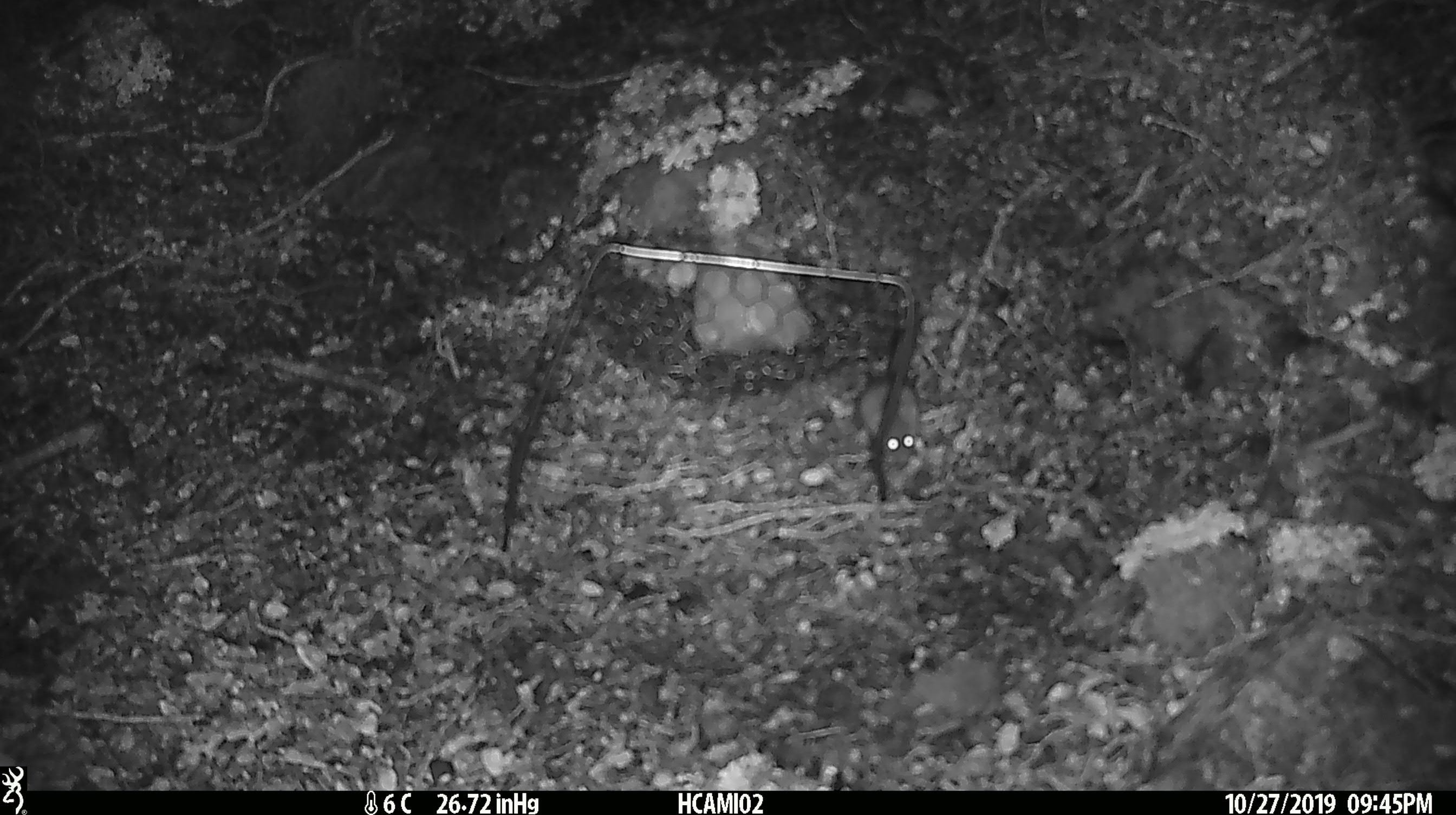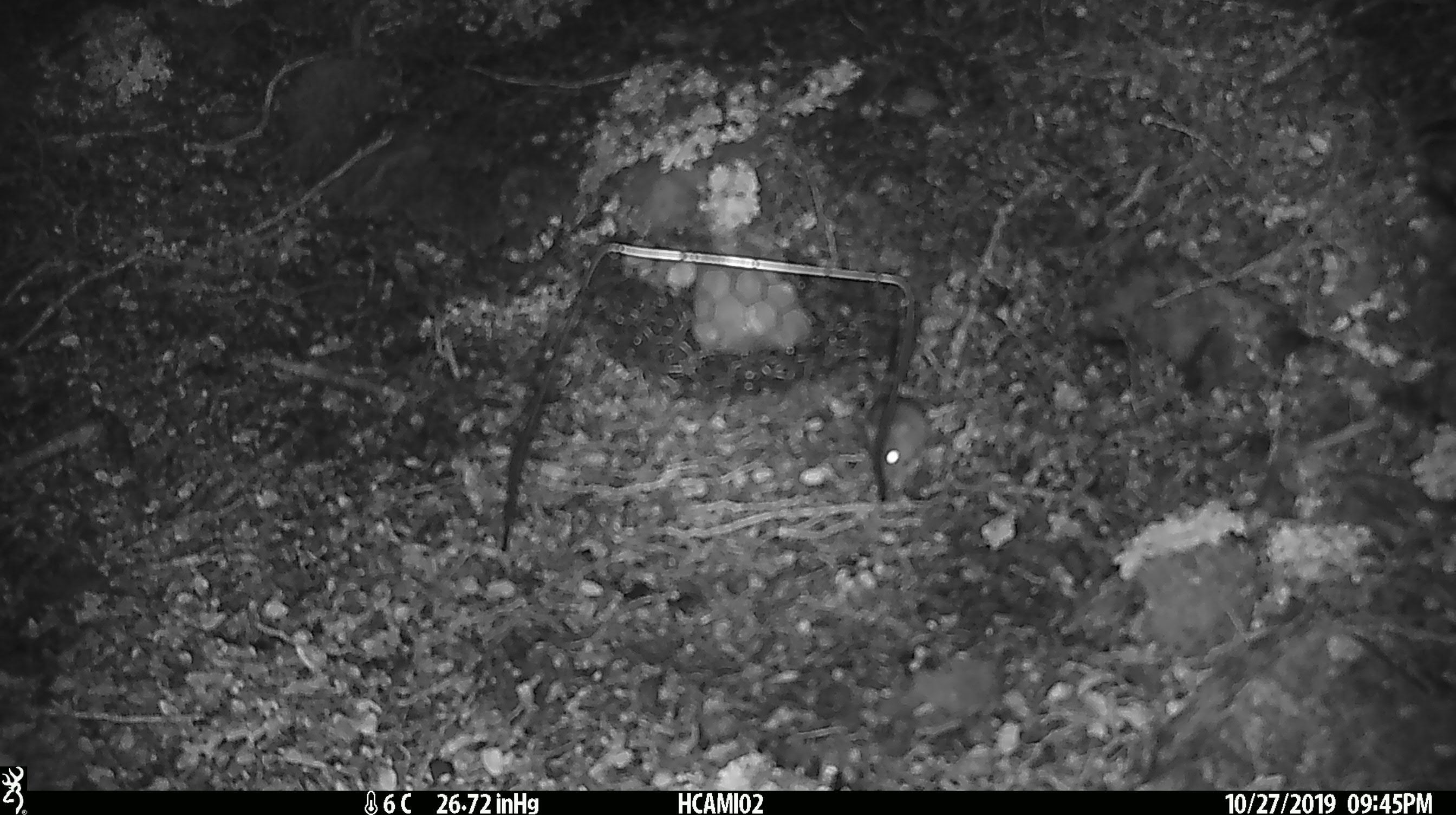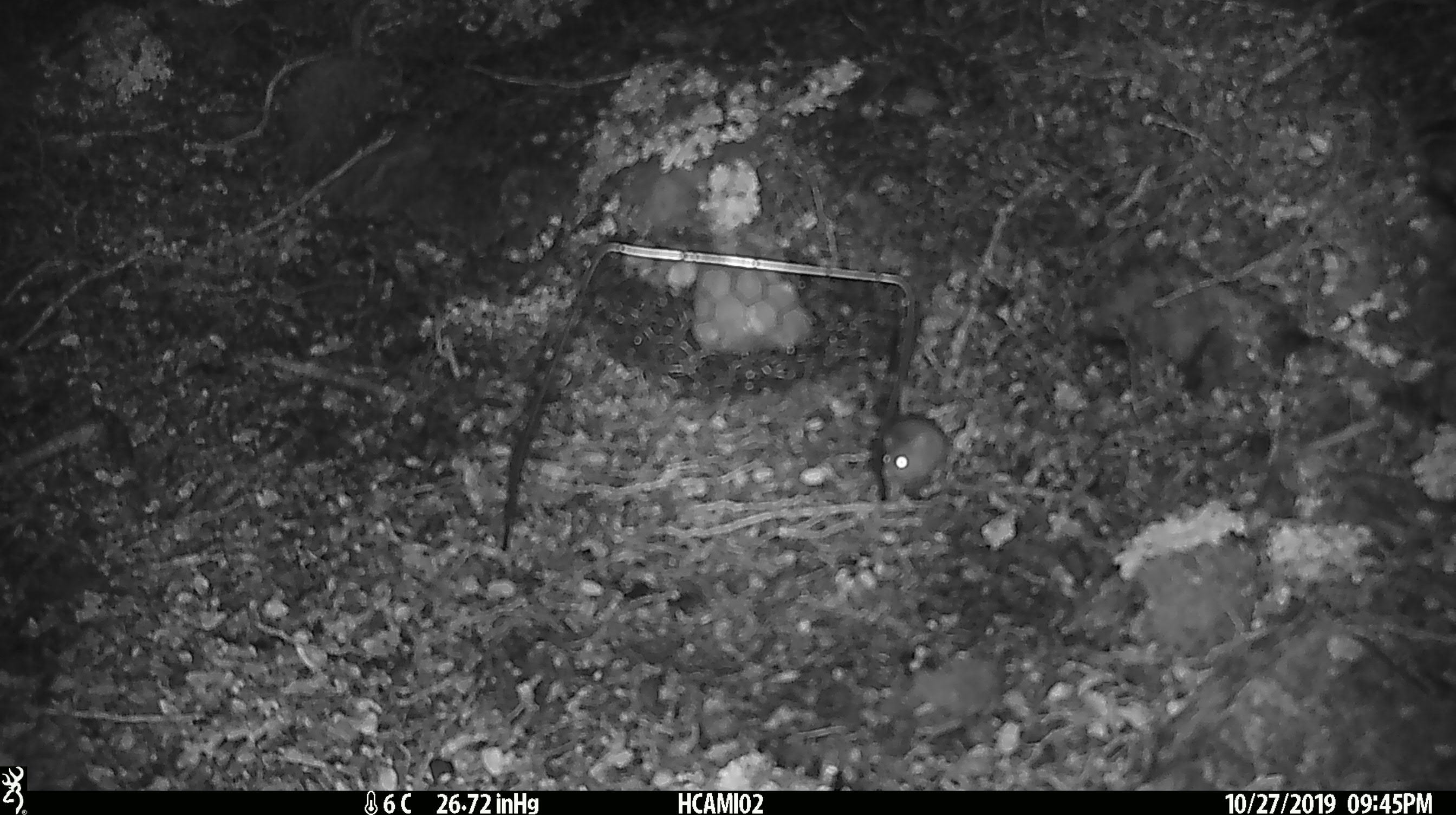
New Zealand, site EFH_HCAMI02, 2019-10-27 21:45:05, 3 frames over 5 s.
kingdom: Animalia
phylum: Chordata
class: Mammalia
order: Rodentia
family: Muridae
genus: Mus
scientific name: Mus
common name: mouse